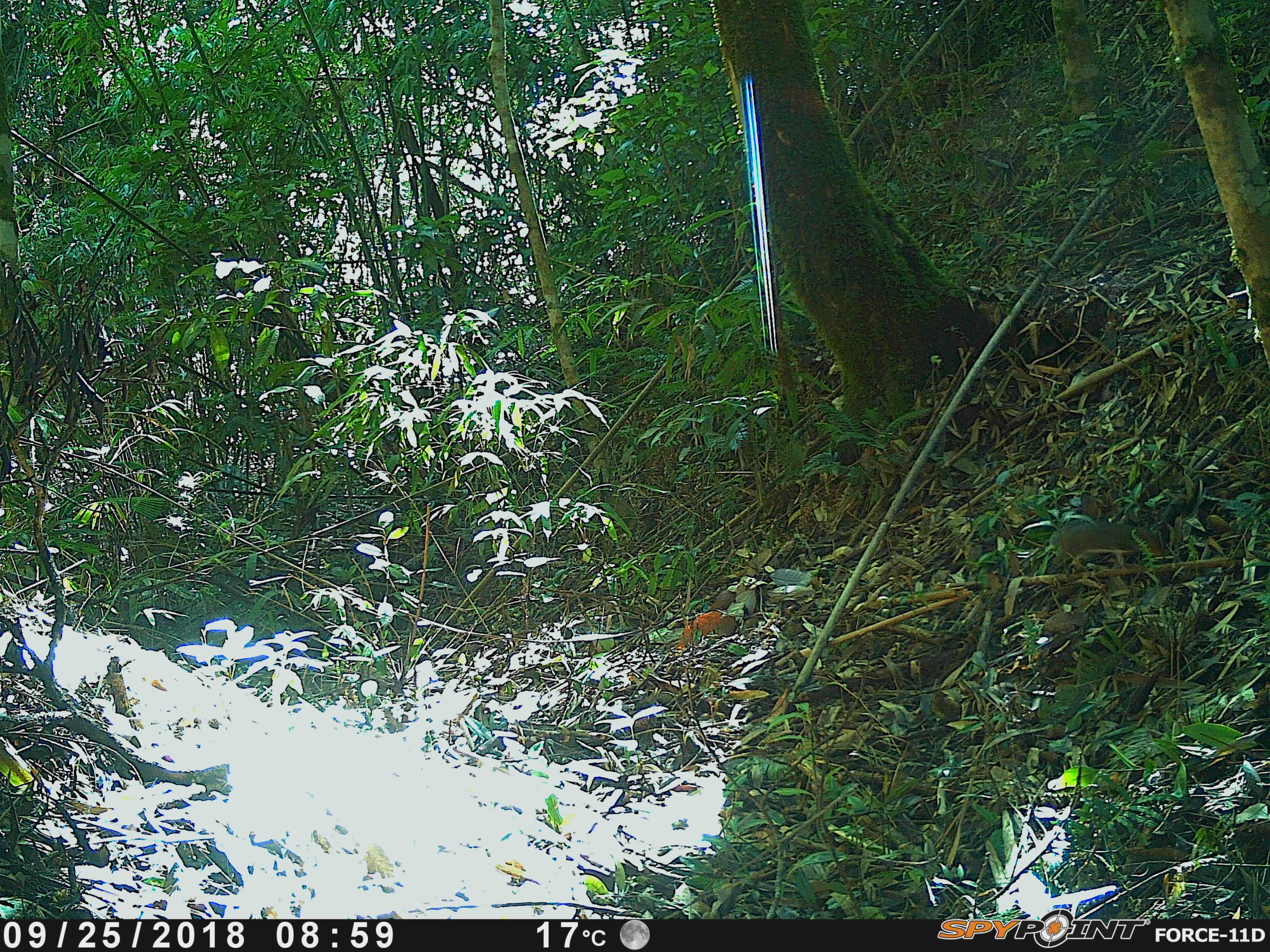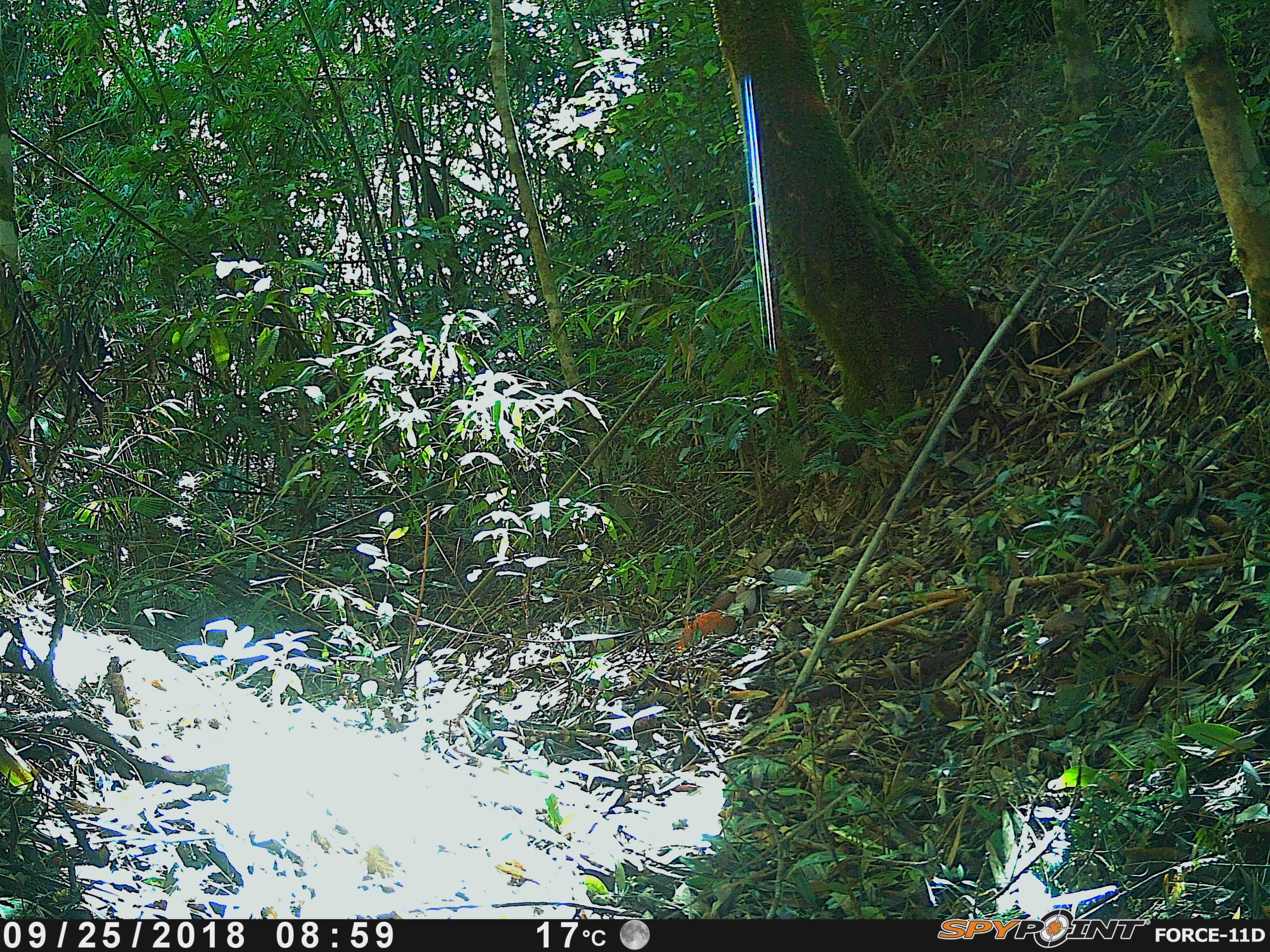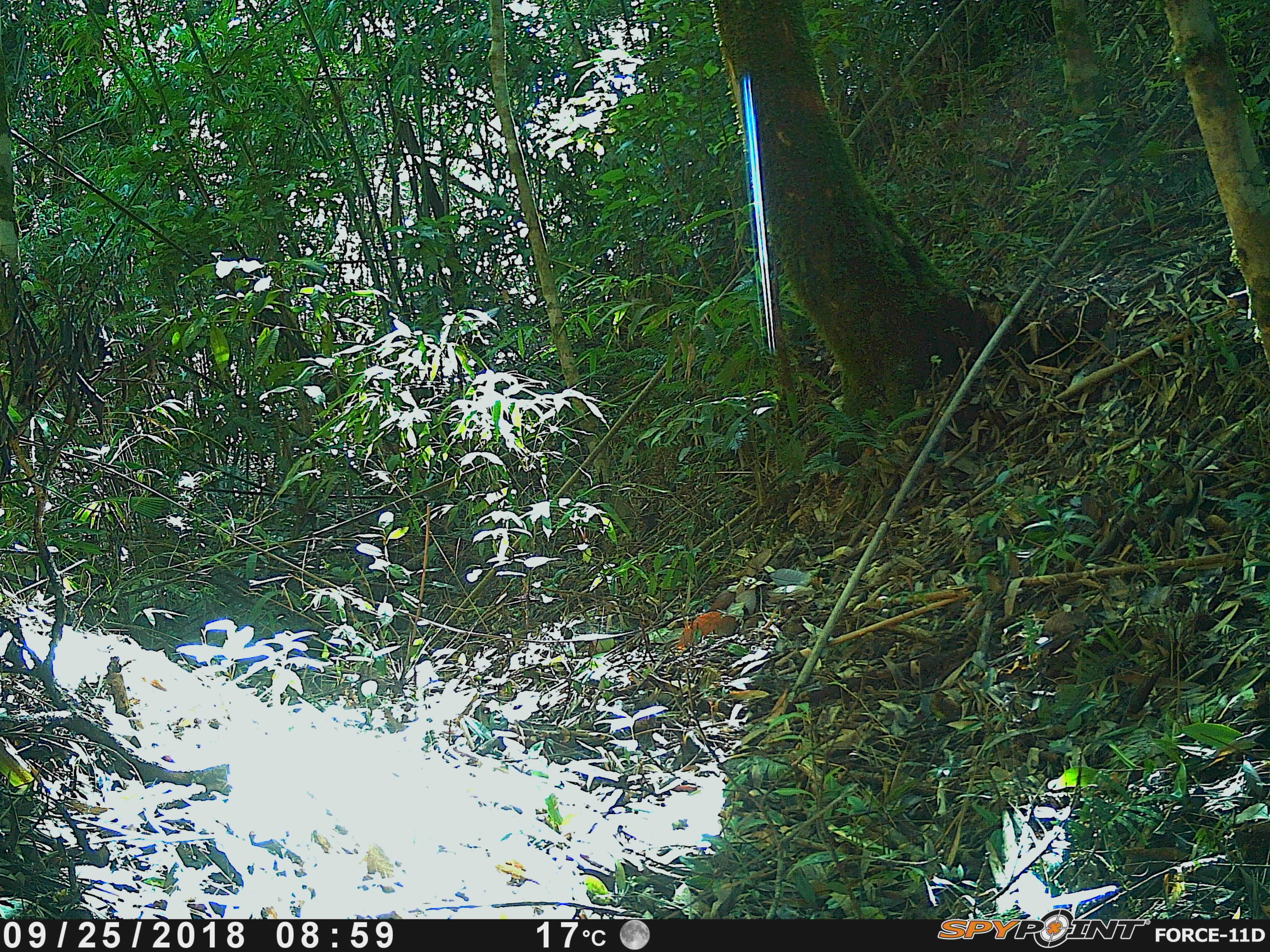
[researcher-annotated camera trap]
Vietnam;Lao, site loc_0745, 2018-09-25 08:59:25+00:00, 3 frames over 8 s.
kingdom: Animalia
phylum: Chordata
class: Mammalia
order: Rodentia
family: Sciuridae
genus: Dremomys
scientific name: Dremomys rufigenis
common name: red-cheeked squirrel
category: red cheeked squirrel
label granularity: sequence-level